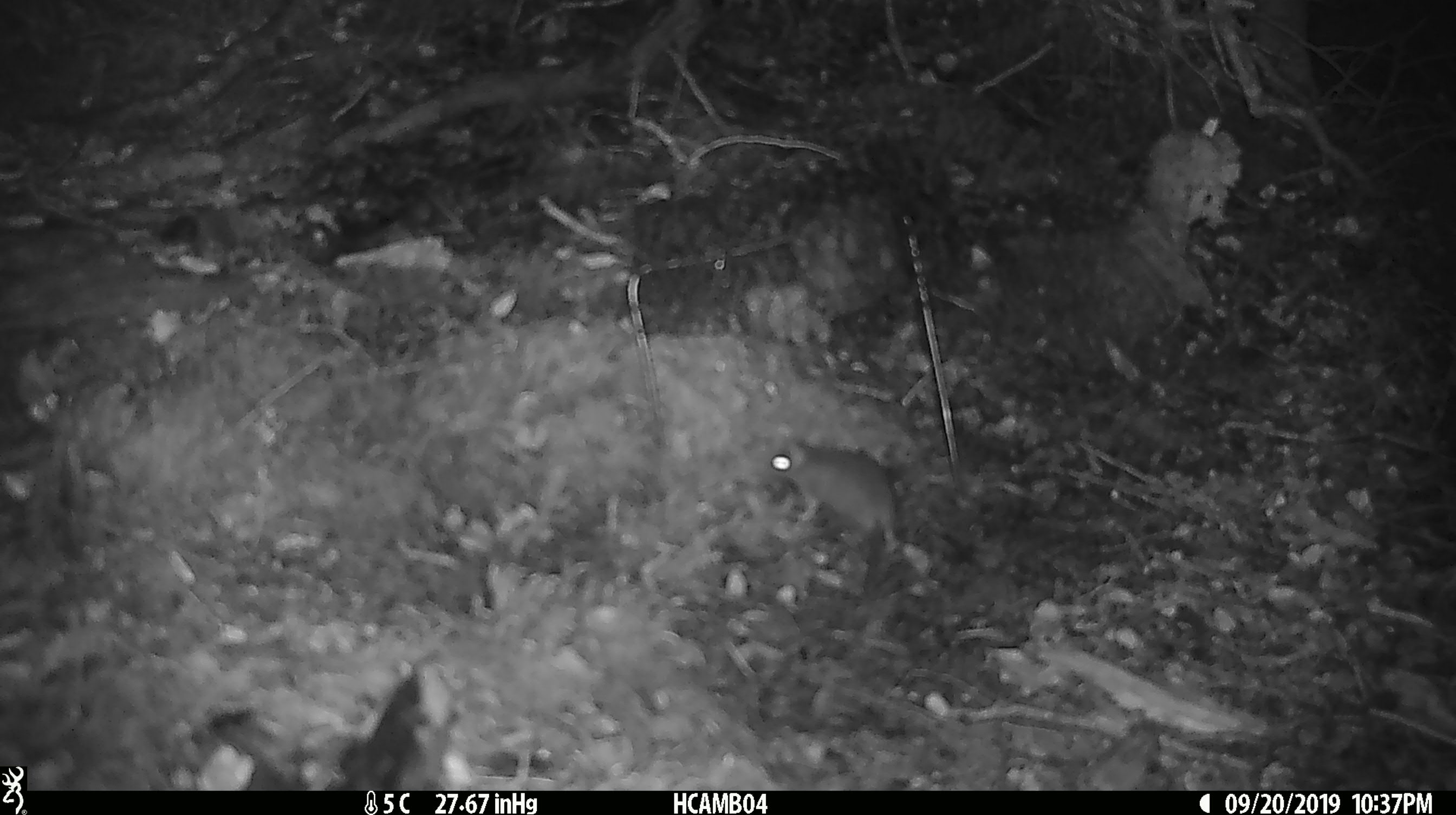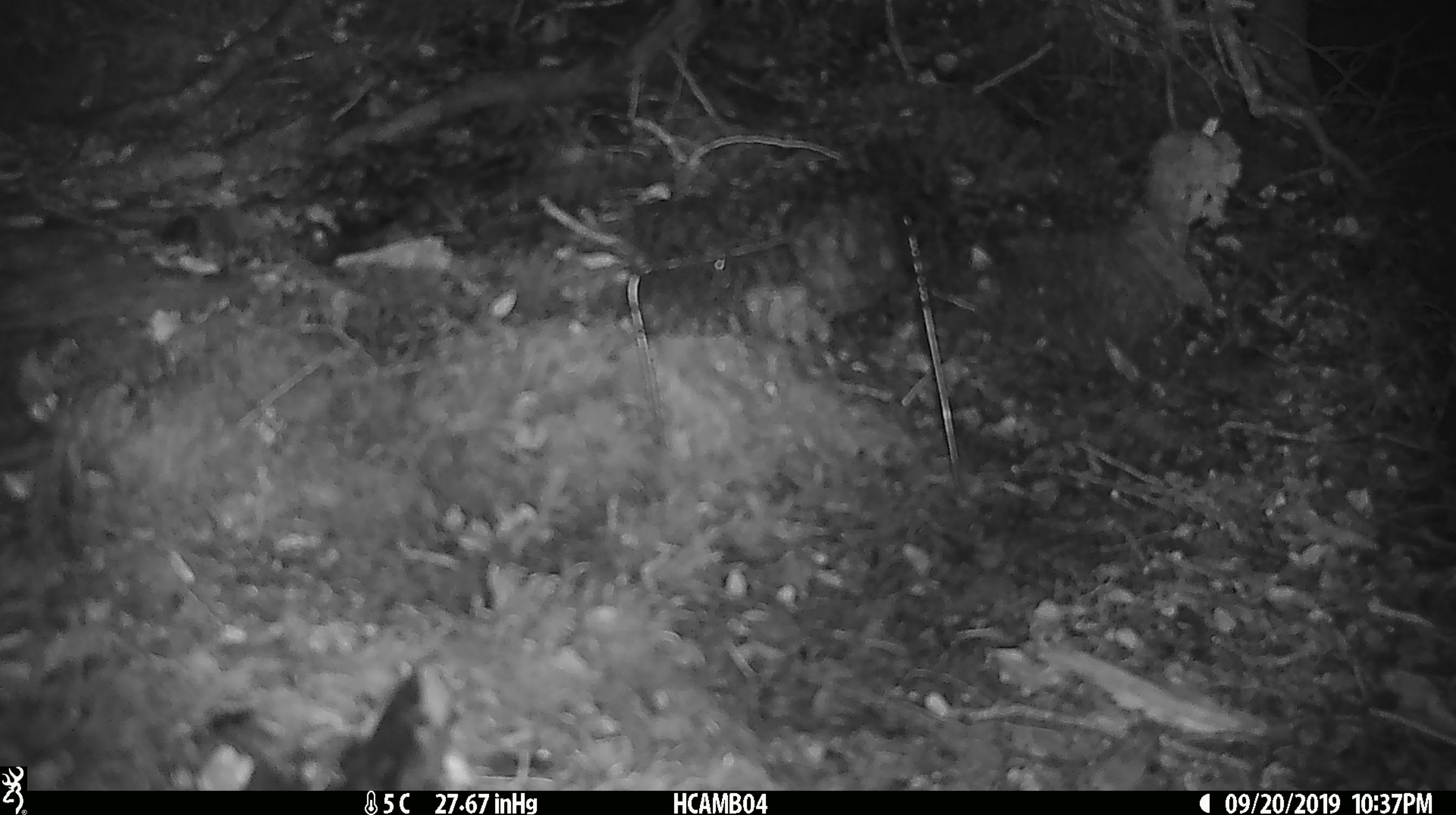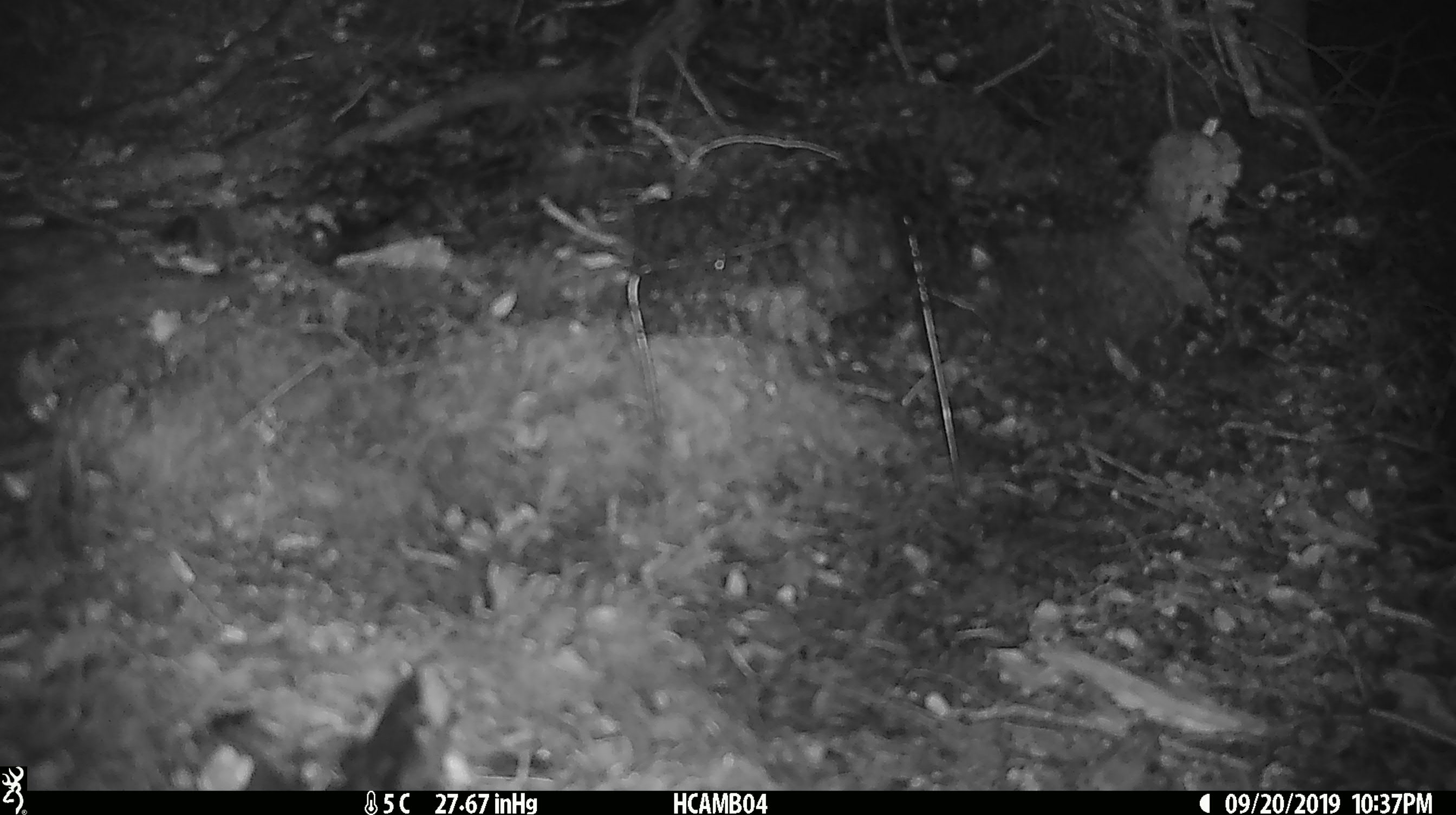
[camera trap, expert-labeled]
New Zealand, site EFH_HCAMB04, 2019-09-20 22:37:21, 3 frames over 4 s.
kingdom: Animalia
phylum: Chordata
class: Mammalia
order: Rodentia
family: Muridae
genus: Mus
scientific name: Mus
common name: mouse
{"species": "mouse (Mus)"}